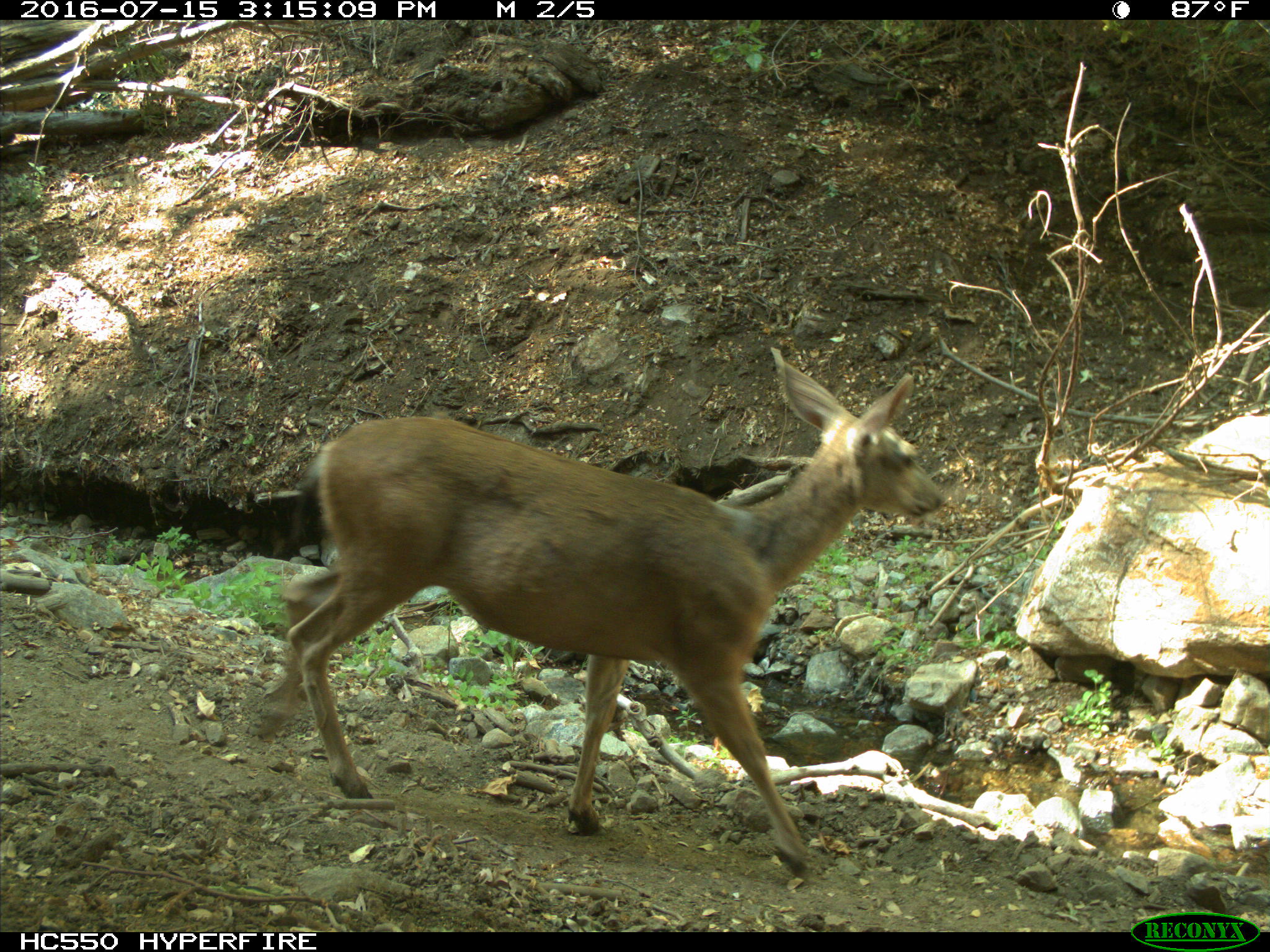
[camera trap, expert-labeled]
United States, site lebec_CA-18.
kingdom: Animalia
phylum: Chordata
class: Mammalia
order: Artiodactyla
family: Cervidae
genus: Odocoileus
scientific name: Odocoileus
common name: deer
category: unidentified deer